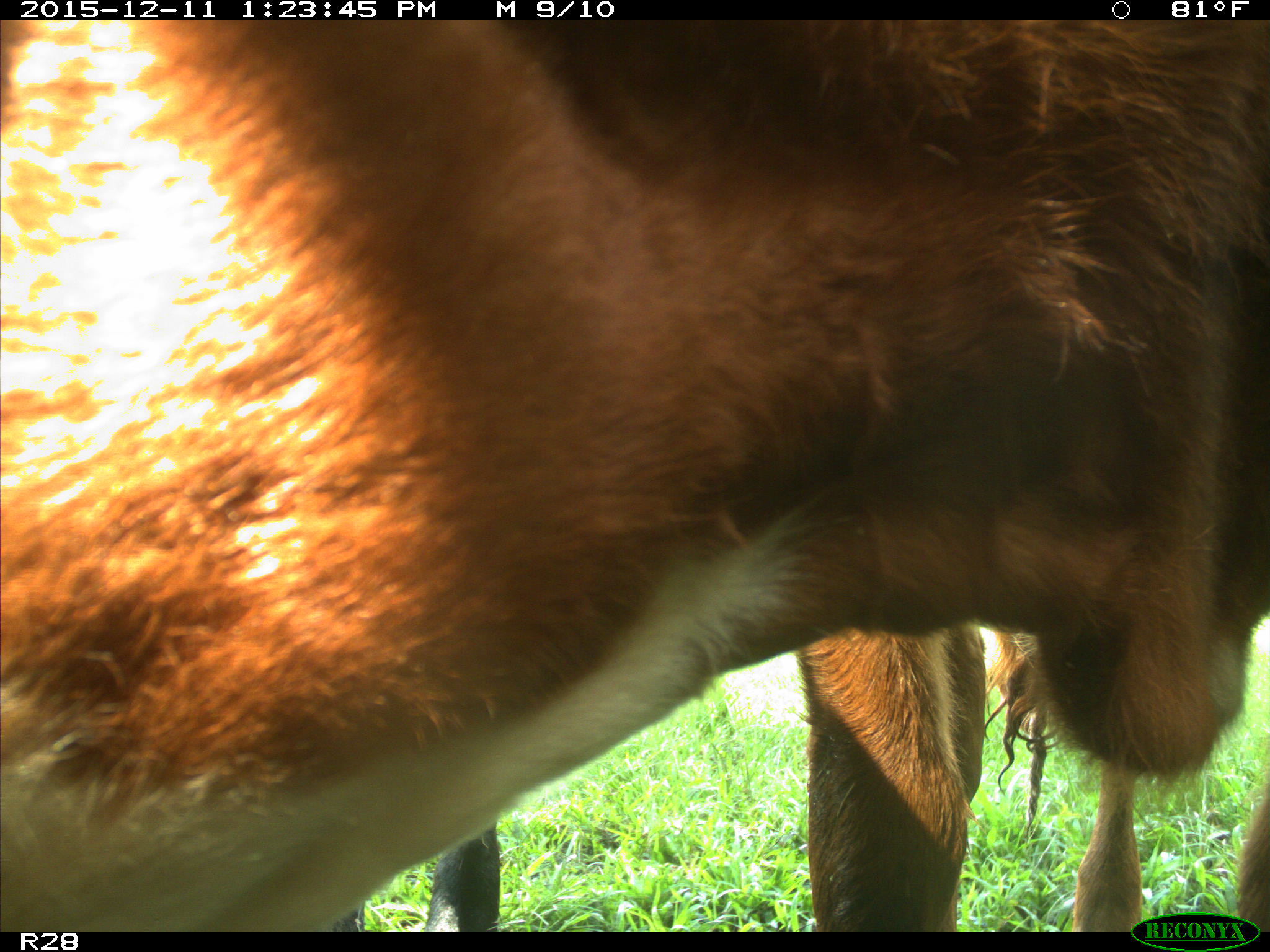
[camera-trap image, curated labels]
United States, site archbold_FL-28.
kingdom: Animalia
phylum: Chordata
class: Mammalia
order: Artiodactyla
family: Bovidae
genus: Bos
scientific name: Bos taurus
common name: domestic cow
Bos taurus (domestic cow).